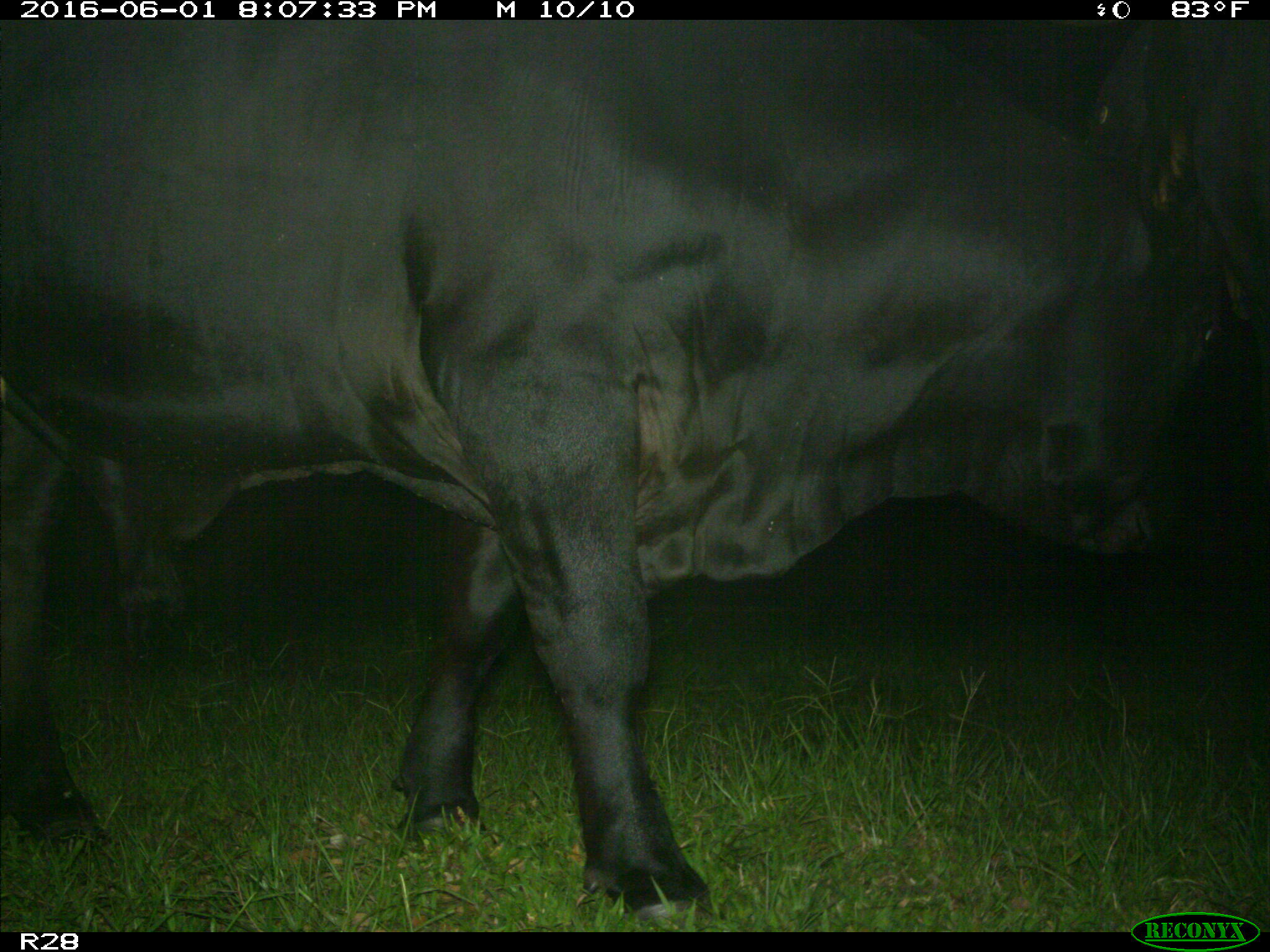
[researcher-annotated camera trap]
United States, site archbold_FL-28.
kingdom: Animalia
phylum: Chordata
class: Mammalia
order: Artiodactyla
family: Bovidae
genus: Bos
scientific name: Bos taurus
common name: domestic cow